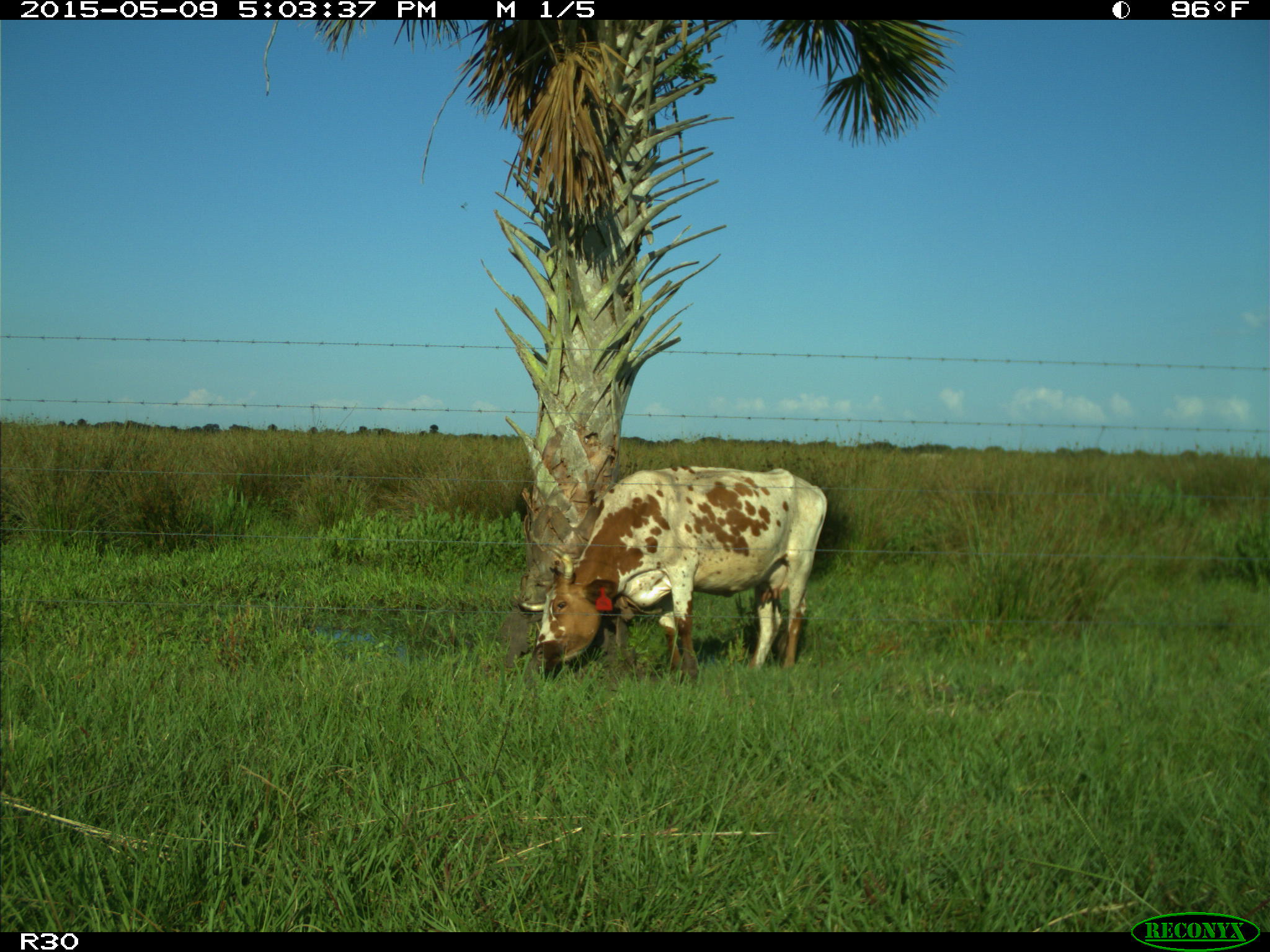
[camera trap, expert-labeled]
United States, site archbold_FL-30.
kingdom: Animalia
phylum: Chordata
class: Mammalia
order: Artiodactyla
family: Bovidae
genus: Bos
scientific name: Bos taurus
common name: domestic cow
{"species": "Bos taurus (domestic cow)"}